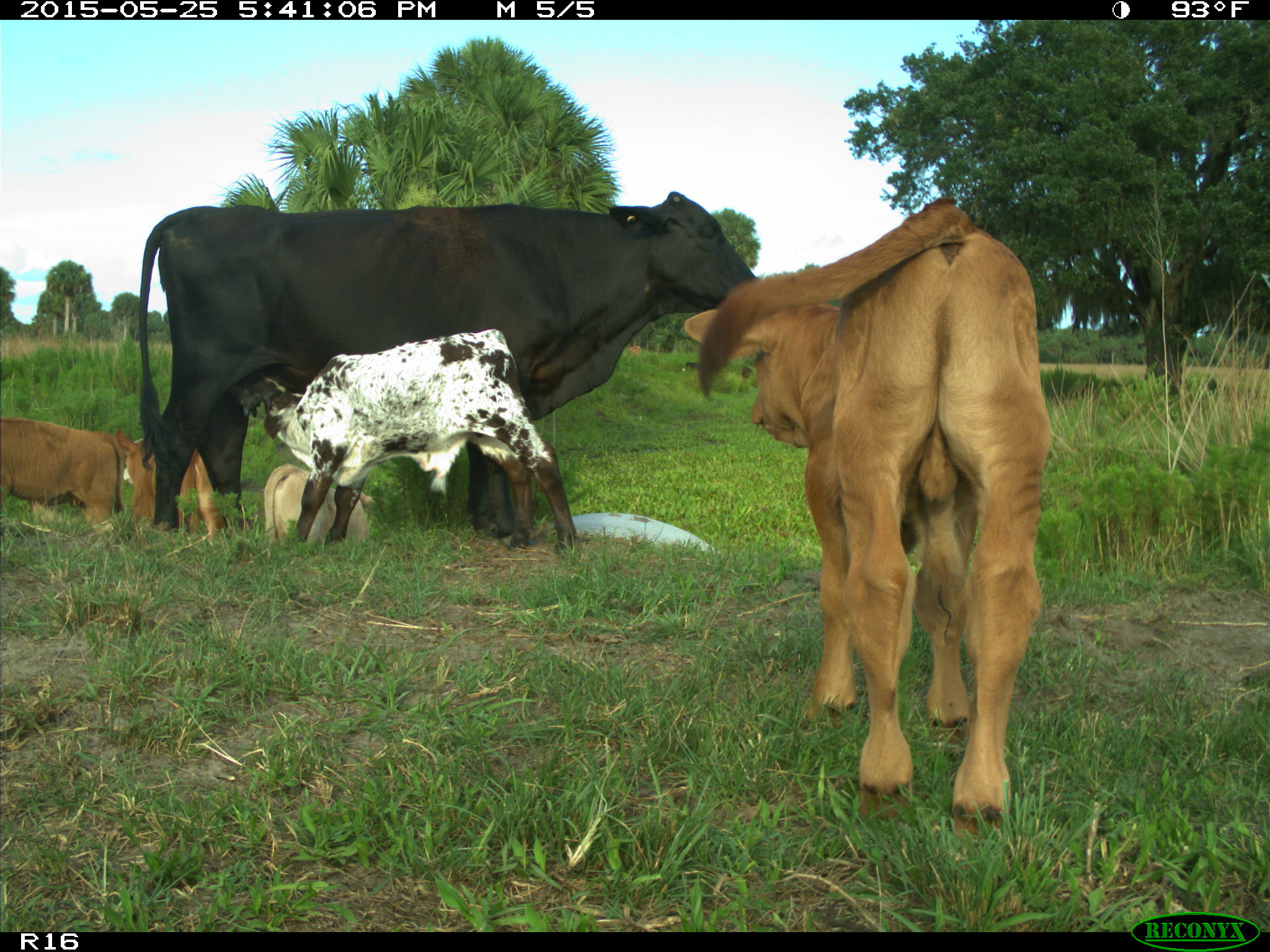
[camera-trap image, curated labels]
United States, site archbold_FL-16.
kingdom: Animalia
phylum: Chordata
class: Mammalia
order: Artiodactyla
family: Bovidae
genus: Bos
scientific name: Bos taurus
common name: domestic cow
Bos taurus (domestic cow).